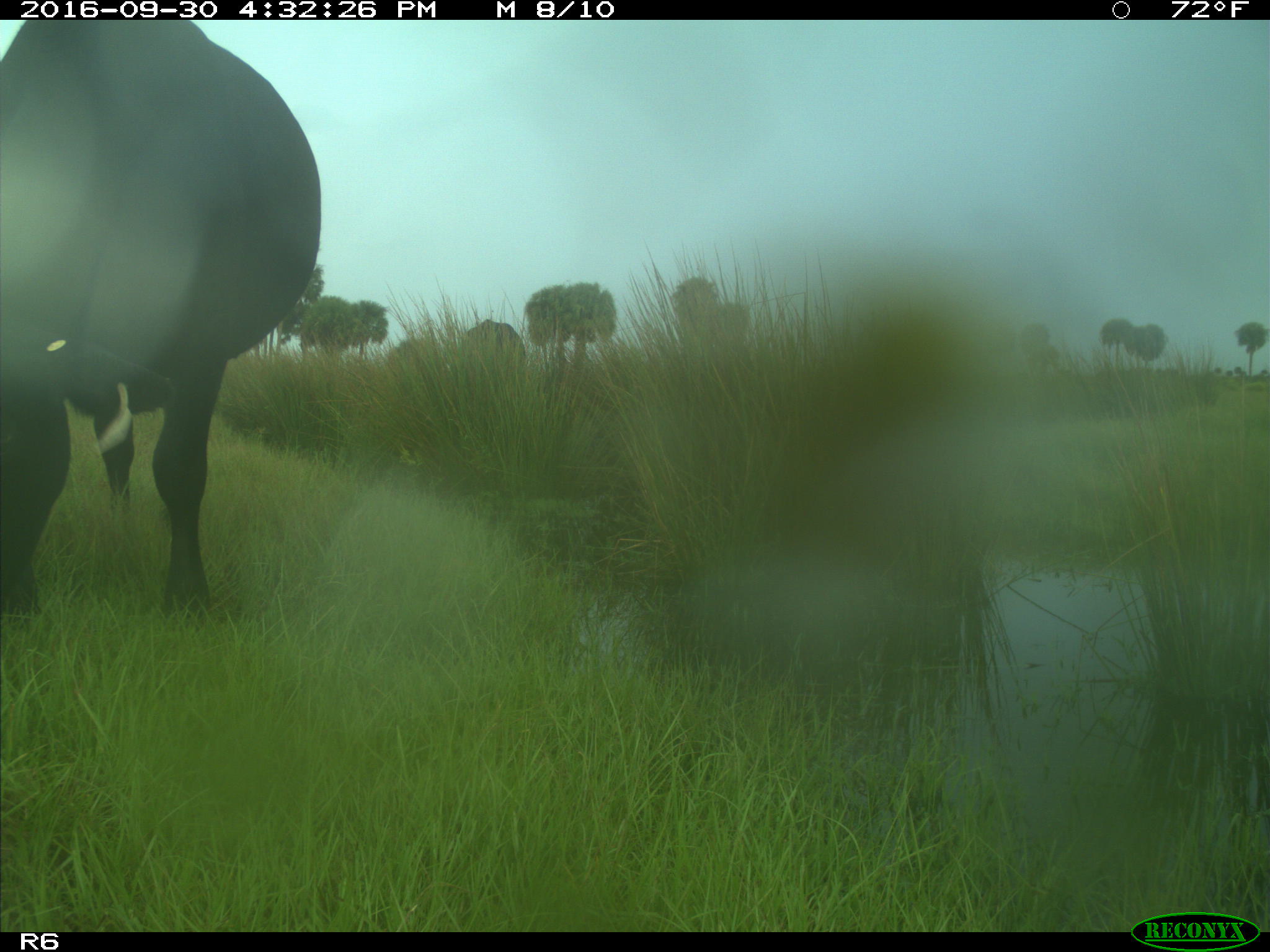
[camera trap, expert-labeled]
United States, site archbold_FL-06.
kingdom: Animalia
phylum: Chordata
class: Mammalia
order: Artiodactyla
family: Bovidae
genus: Bos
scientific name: Bos taurus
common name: domestic cow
Bos taurus (domestic cow).